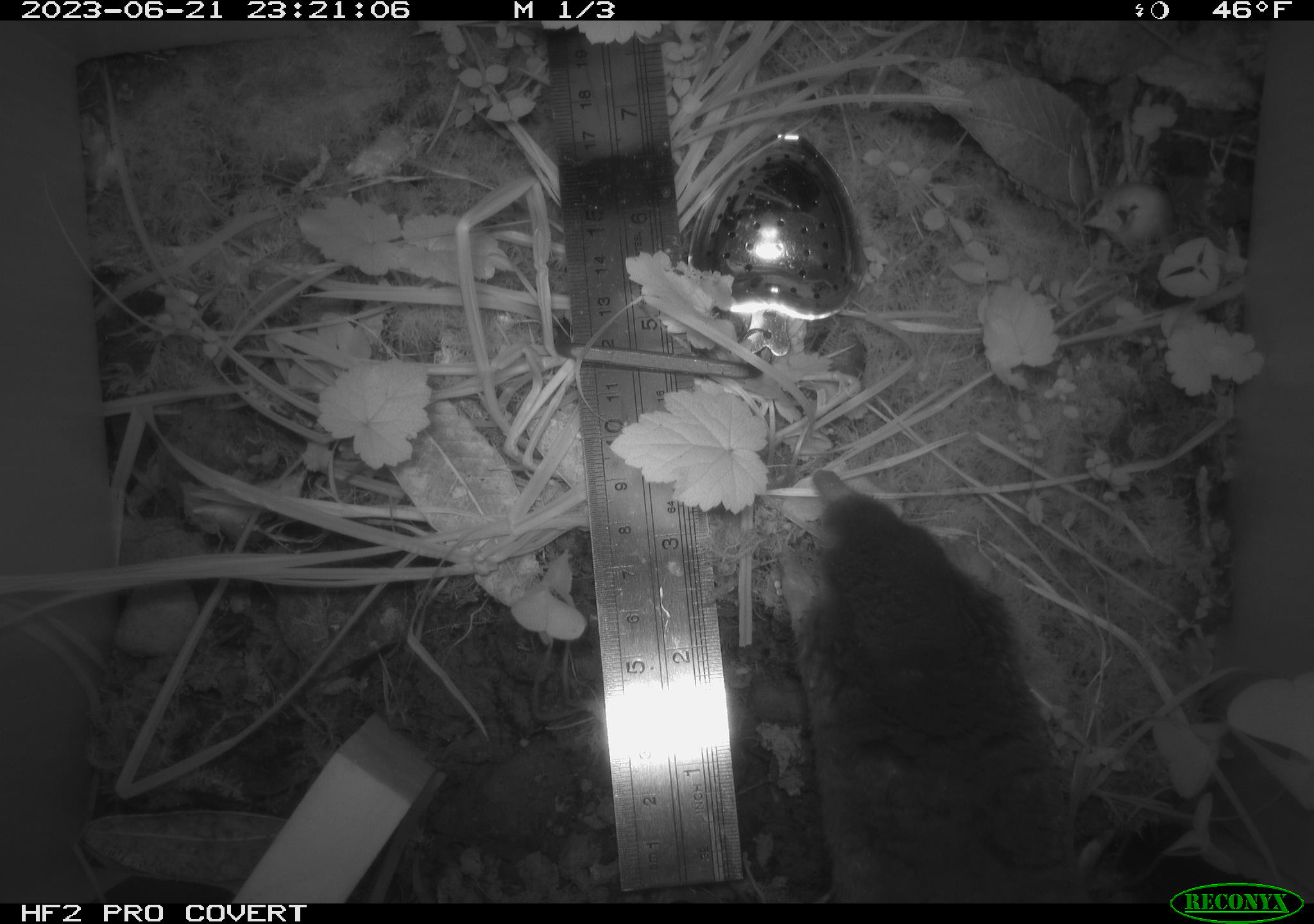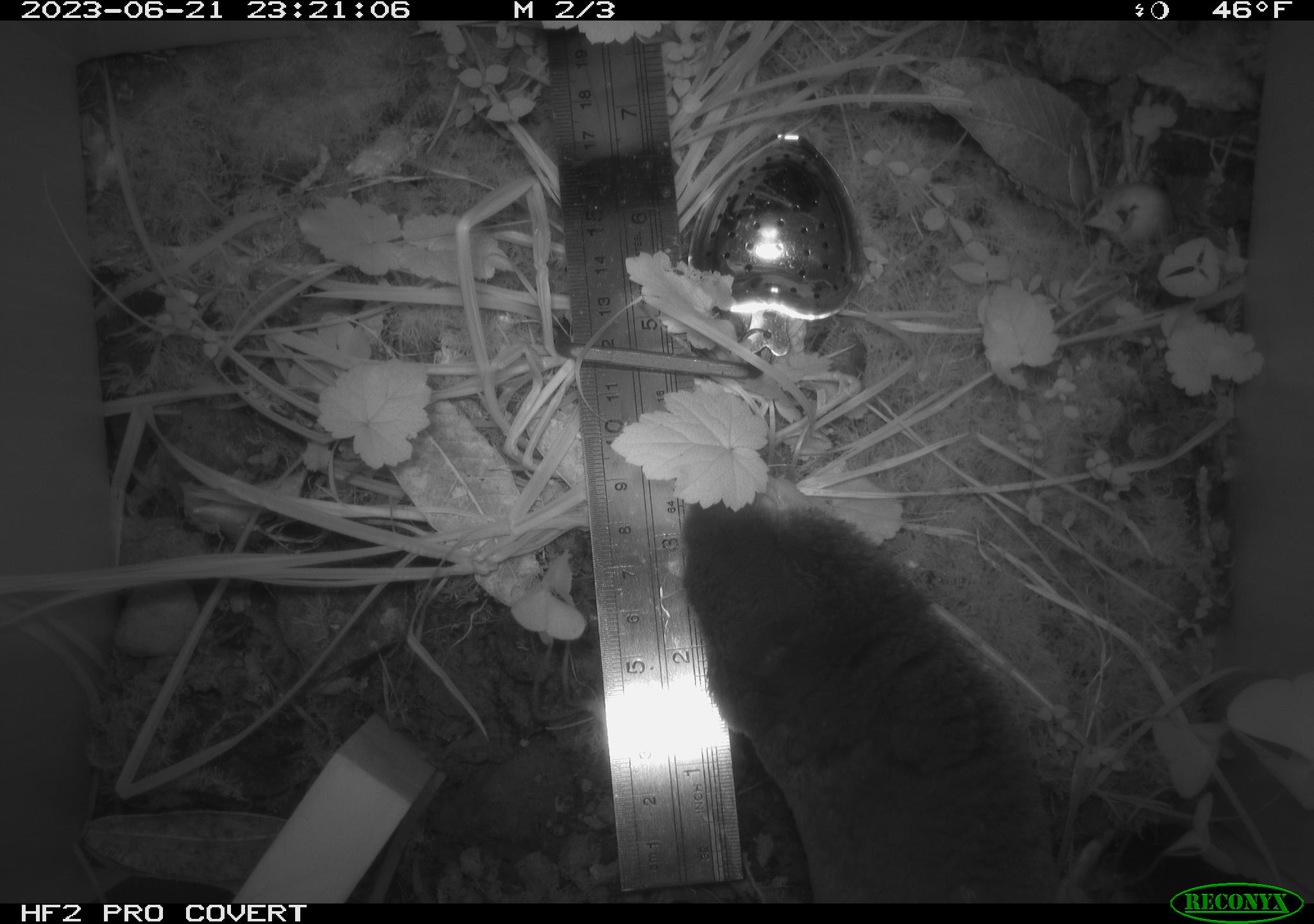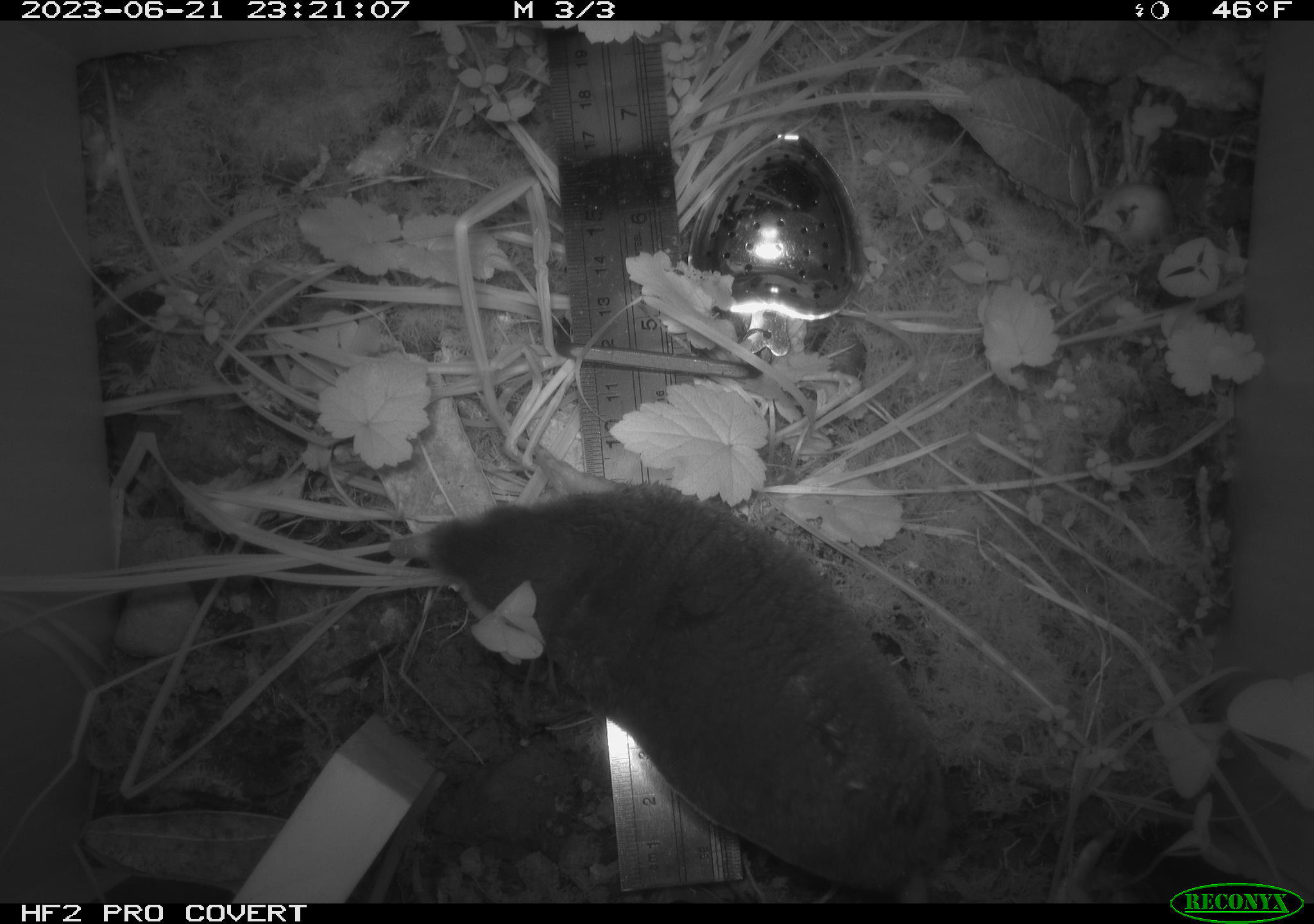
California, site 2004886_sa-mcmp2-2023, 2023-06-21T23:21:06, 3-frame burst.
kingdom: Animalia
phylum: Chordata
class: Mammalia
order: Eulipotyphla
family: Talpidae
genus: Scapanus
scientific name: Scapanus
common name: western moles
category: scapanus species